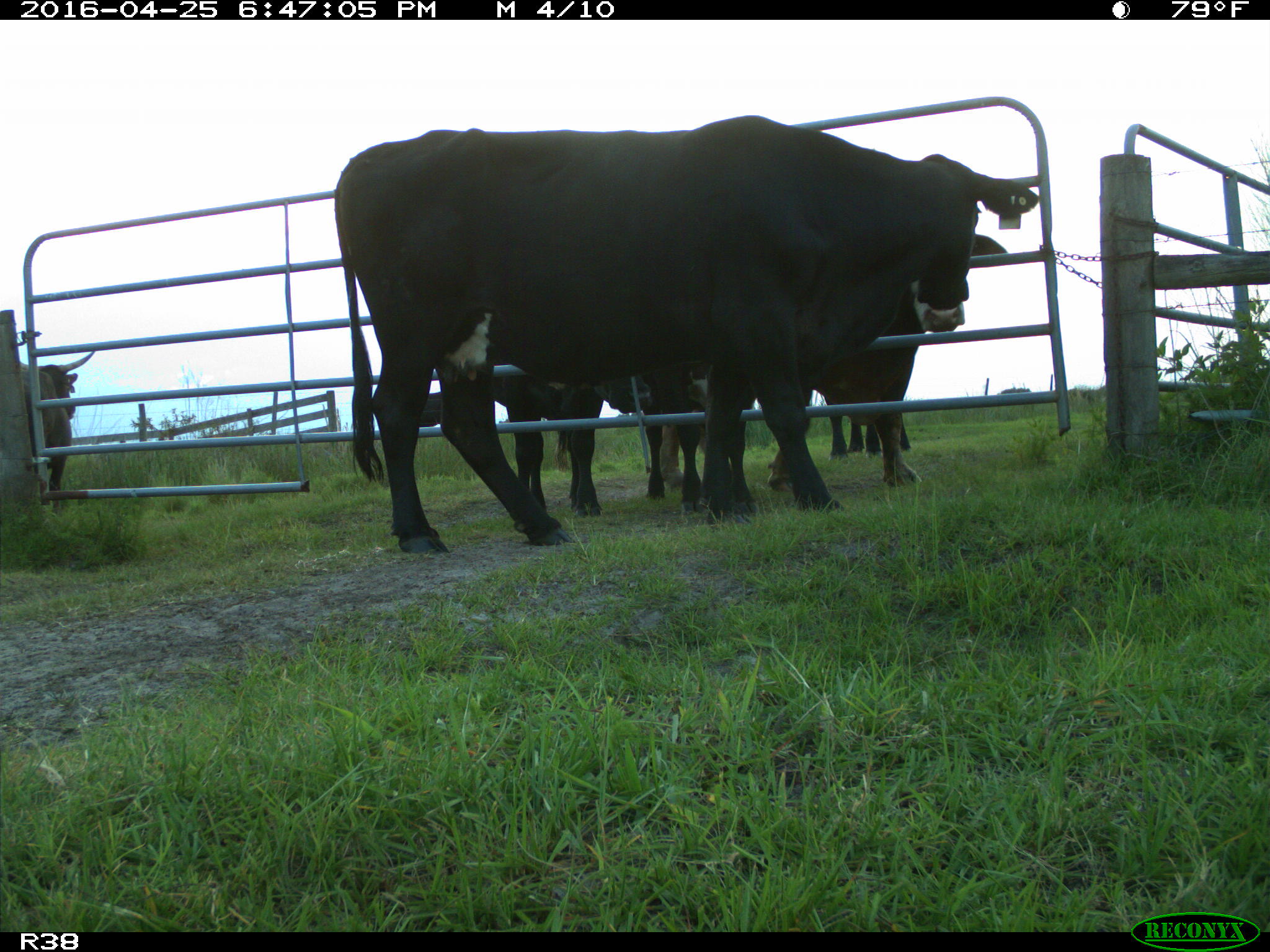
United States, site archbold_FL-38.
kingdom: Animalia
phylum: Chordata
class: Mammalia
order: Artiodactyla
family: Bovidae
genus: Bos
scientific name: Bos taurus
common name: domestic cow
Bos taurus (domestic cow).